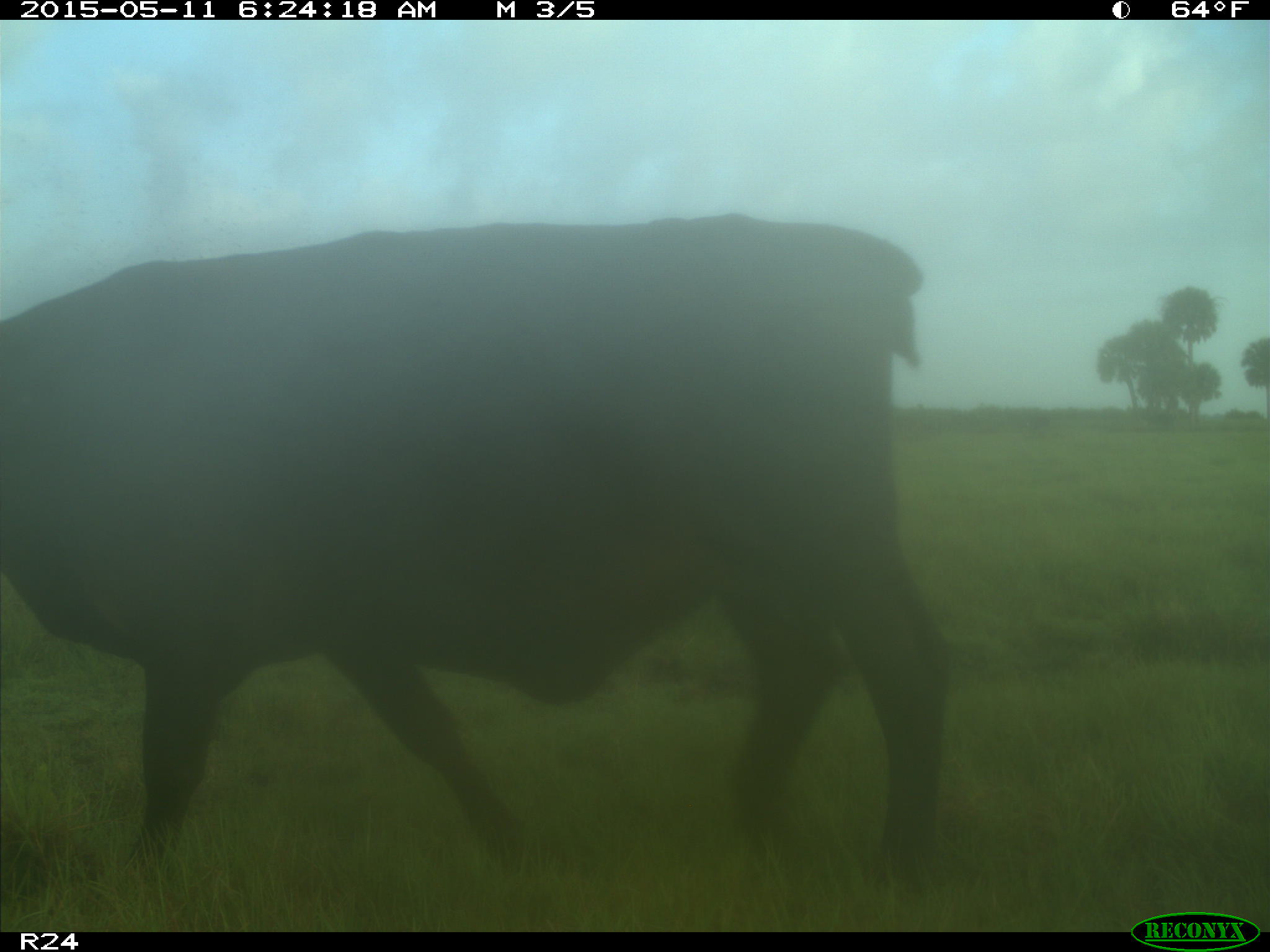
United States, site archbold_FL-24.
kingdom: Animalia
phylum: Chordata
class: Mammalia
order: Artiodactyla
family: Bovidae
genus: Bos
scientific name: Bos taurus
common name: domestic cow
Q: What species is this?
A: Bos taurus (domestic cow).